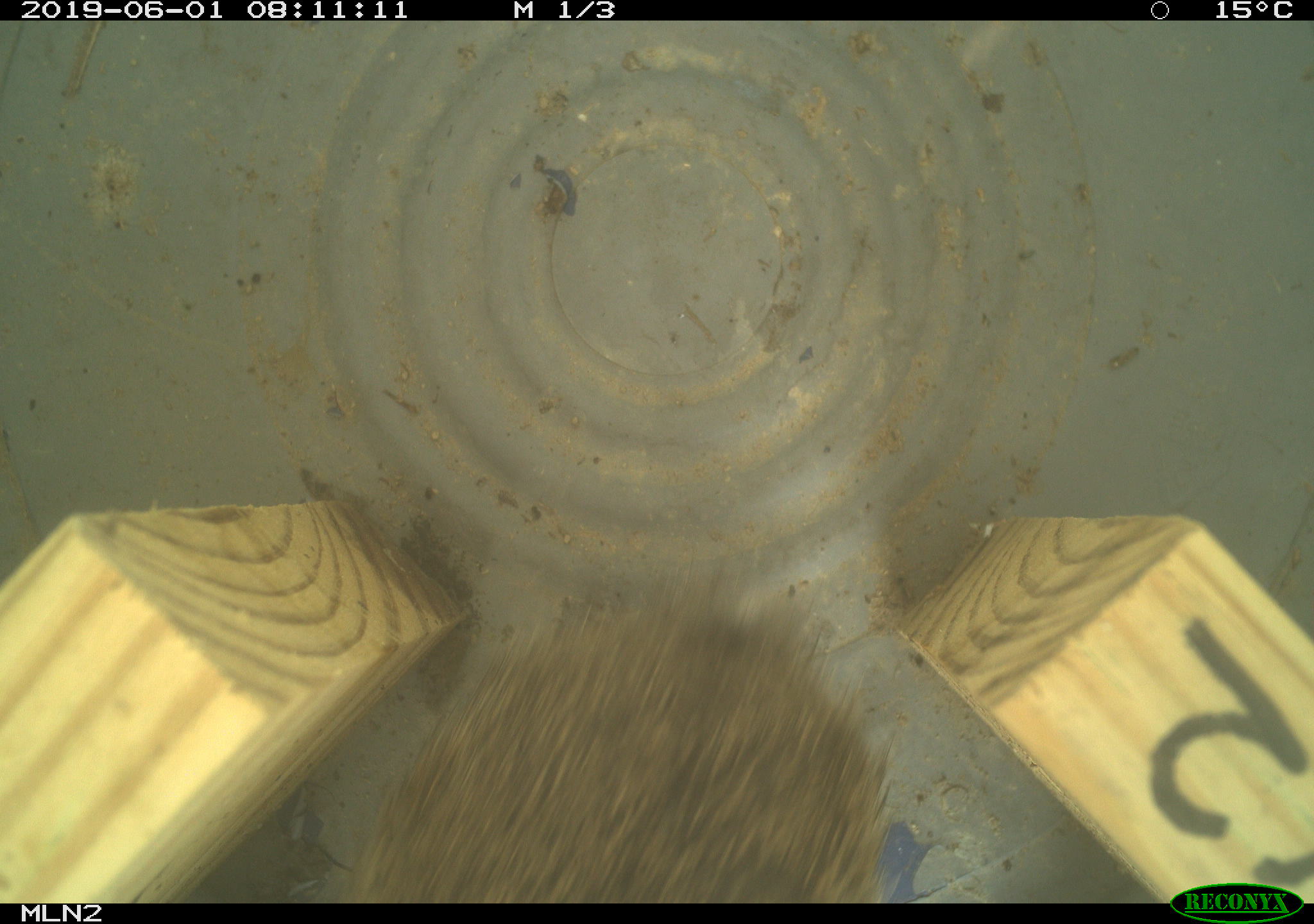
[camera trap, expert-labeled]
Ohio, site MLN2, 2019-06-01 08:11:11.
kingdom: Animalia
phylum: Chordata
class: Mammalia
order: Lagomorpha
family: Leporidae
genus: Sylvilagus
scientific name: Sylvilagus floridanus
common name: eastern cottontail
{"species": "eastern cottontail (Sylvilagus floridanus)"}